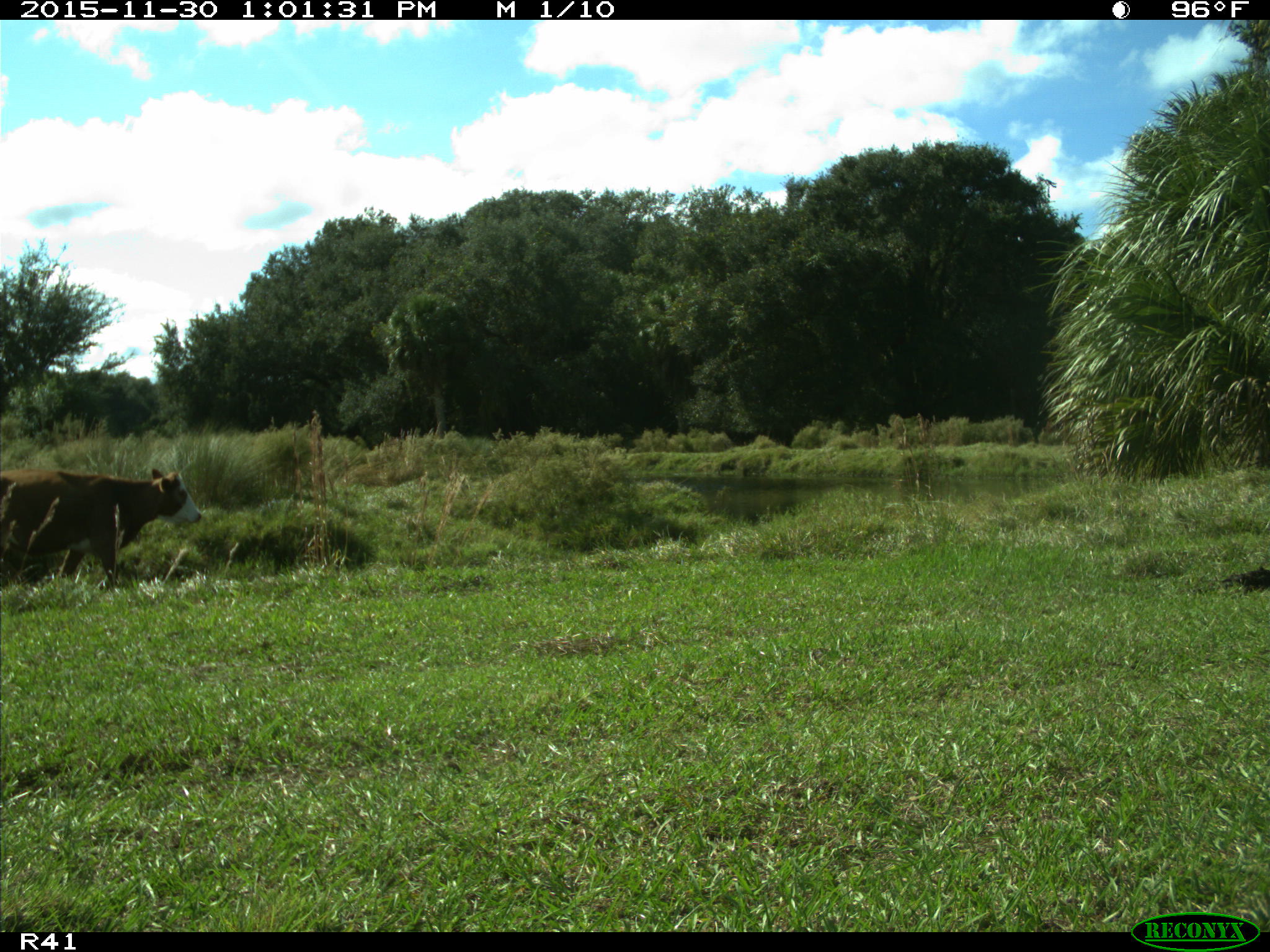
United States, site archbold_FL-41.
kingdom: Animalia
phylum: Chordata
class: Mammalia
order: Artiodactyla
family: Bovidae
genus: Bos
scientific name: Bos taurus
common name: domestic cow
Bos taurus (domestic cow).